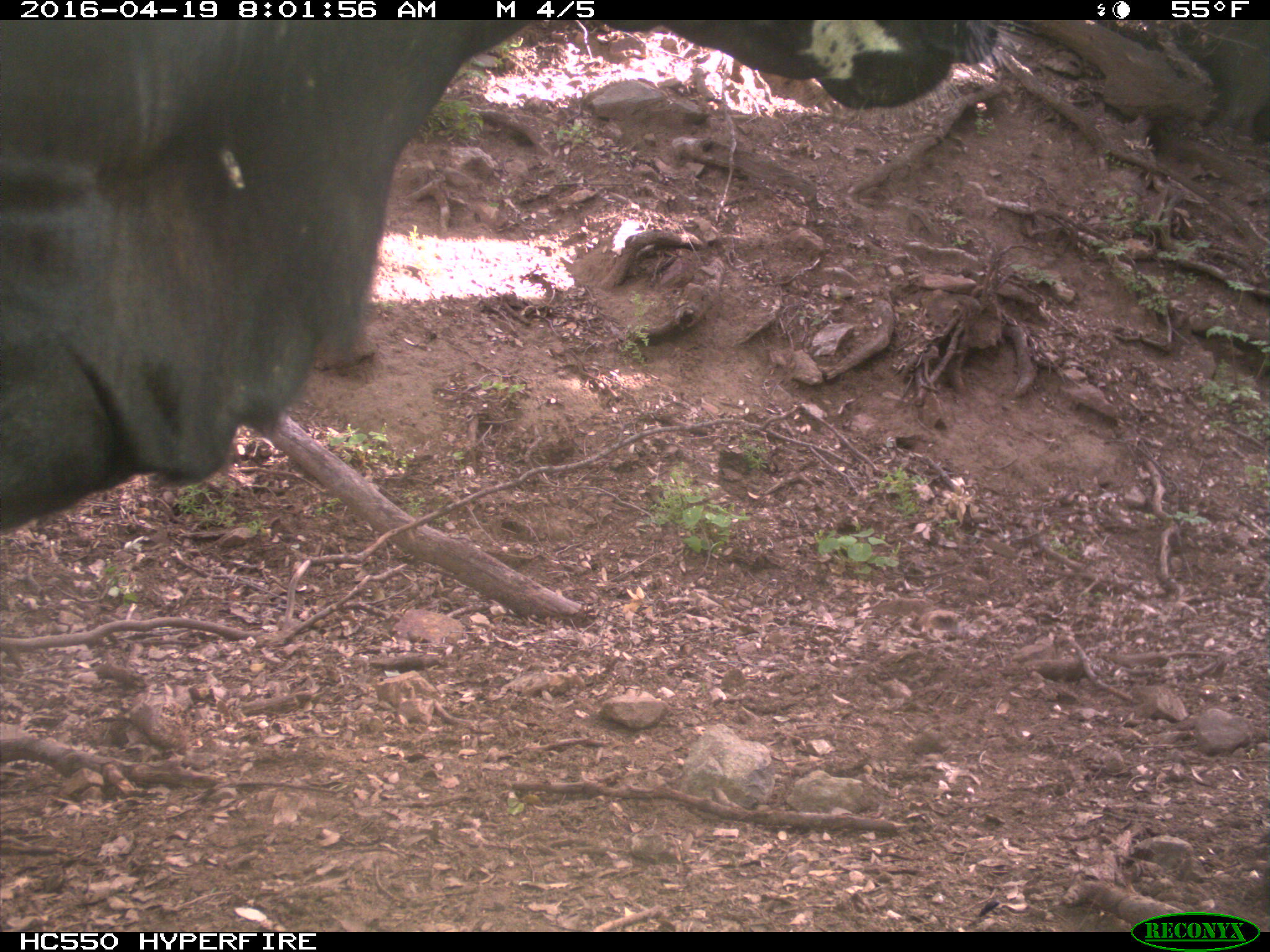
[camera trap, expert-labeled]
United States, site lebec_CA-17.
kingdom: Animalia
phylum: Chordata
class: Mammalia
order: Artiodactyla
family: Bovidae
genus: Bos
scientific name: Bos taurus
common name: domestic cow